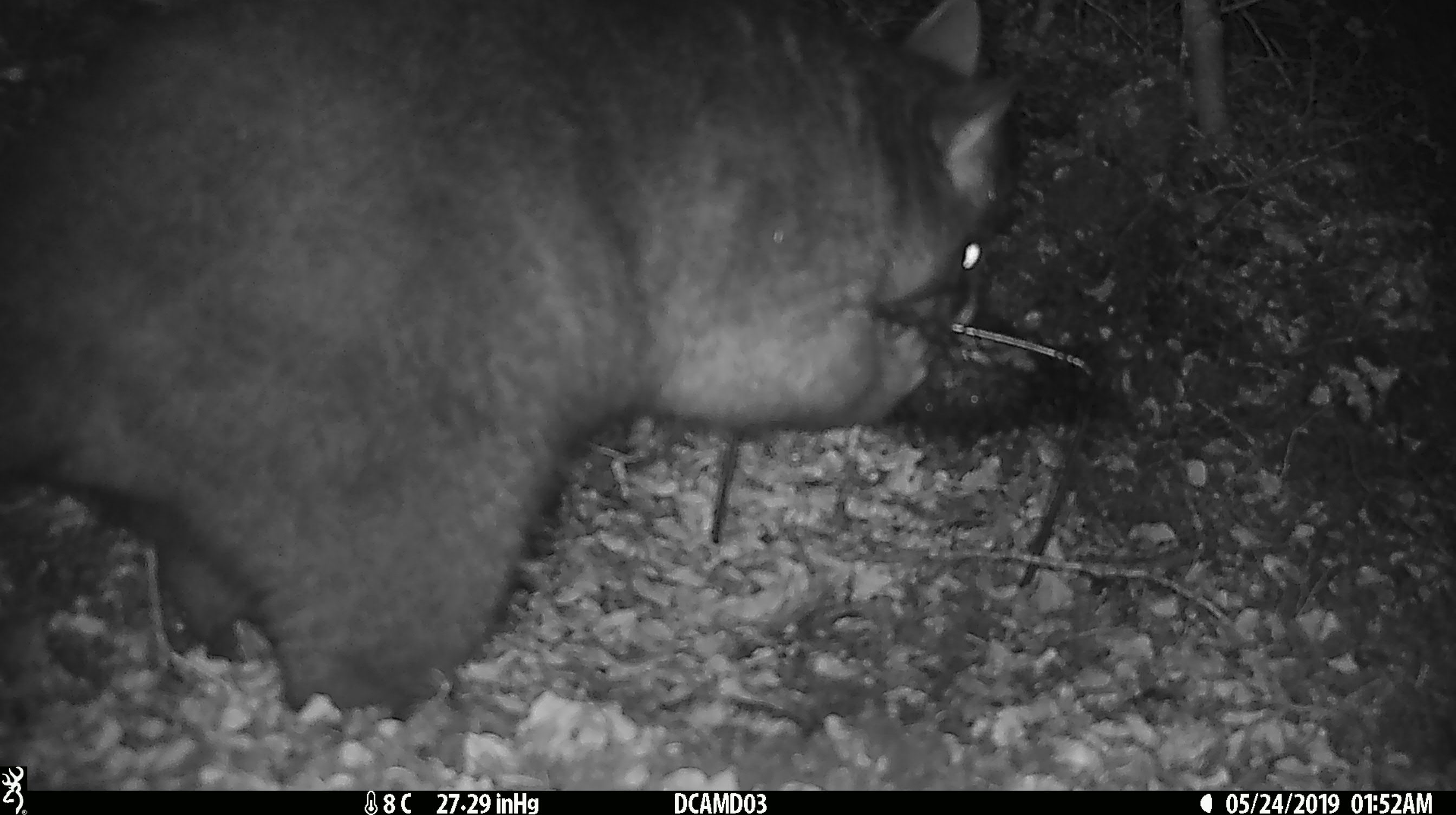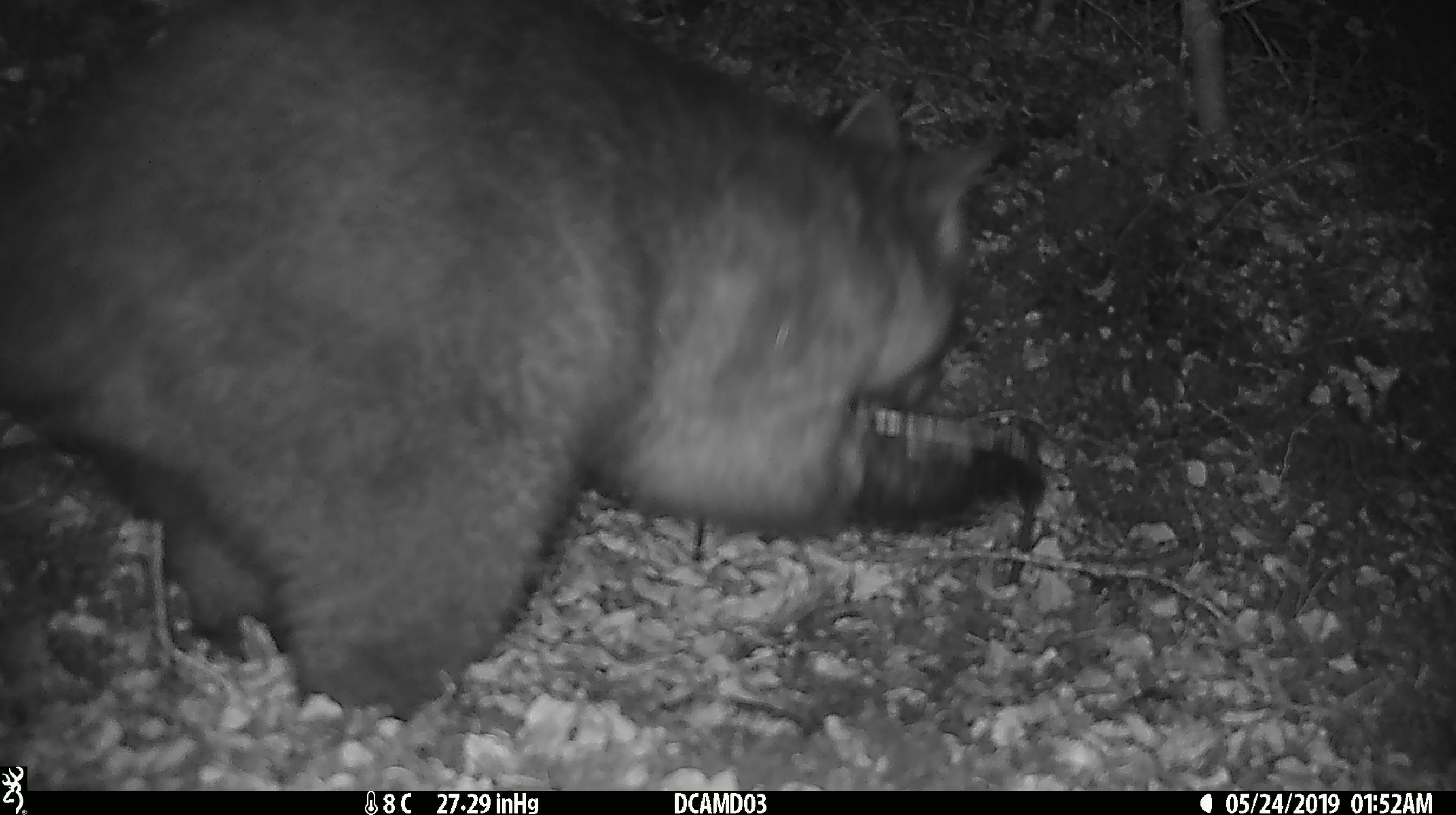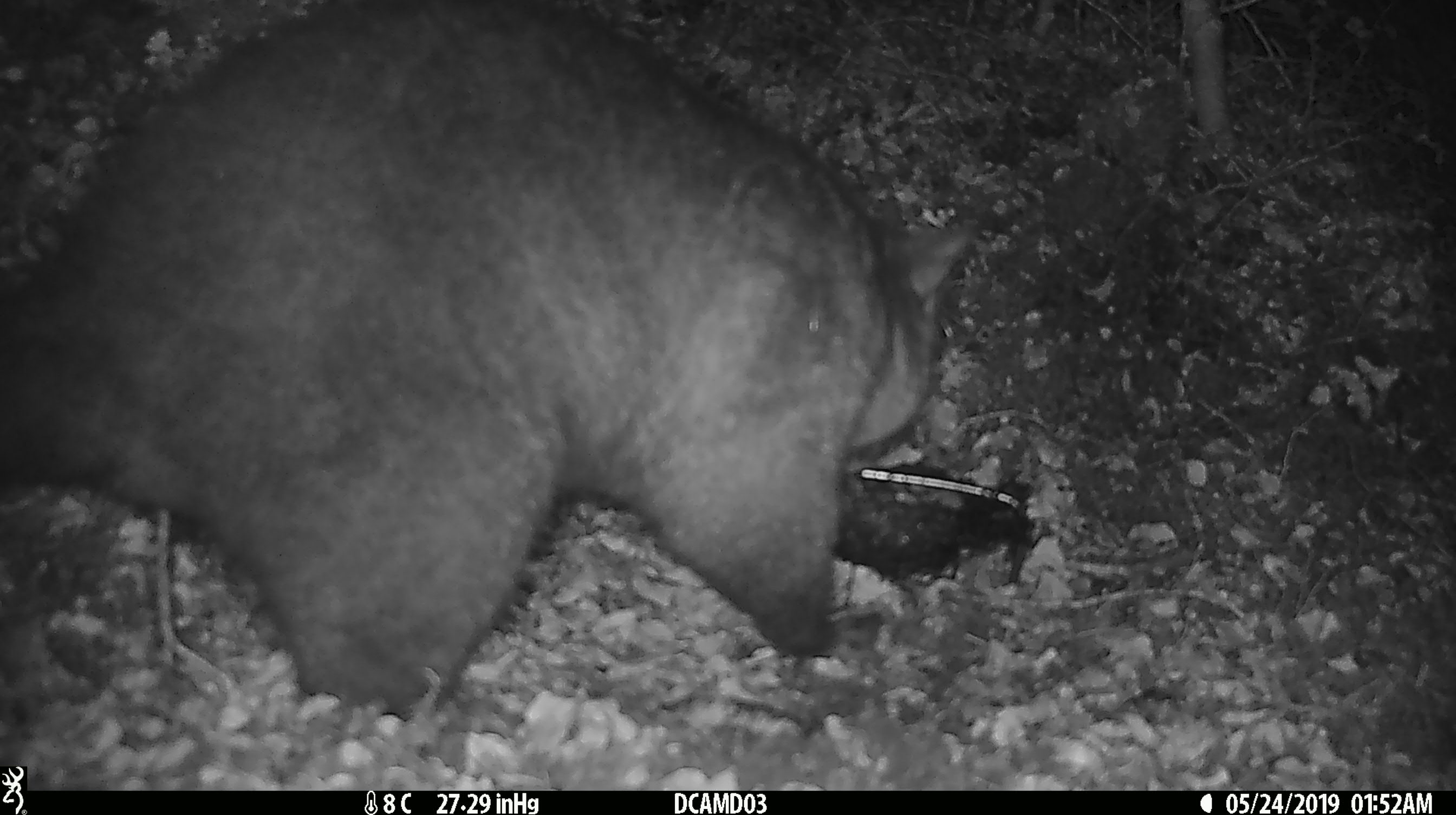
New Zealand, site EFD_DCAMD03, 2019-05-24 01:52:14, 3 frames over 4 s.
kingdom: Animalia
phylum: Chordata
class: Mammalia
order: Diprotodontia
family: Phalangeridae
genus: Trichosurus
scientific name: Trichosurus vulpecula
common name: common brushtail possum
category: possum